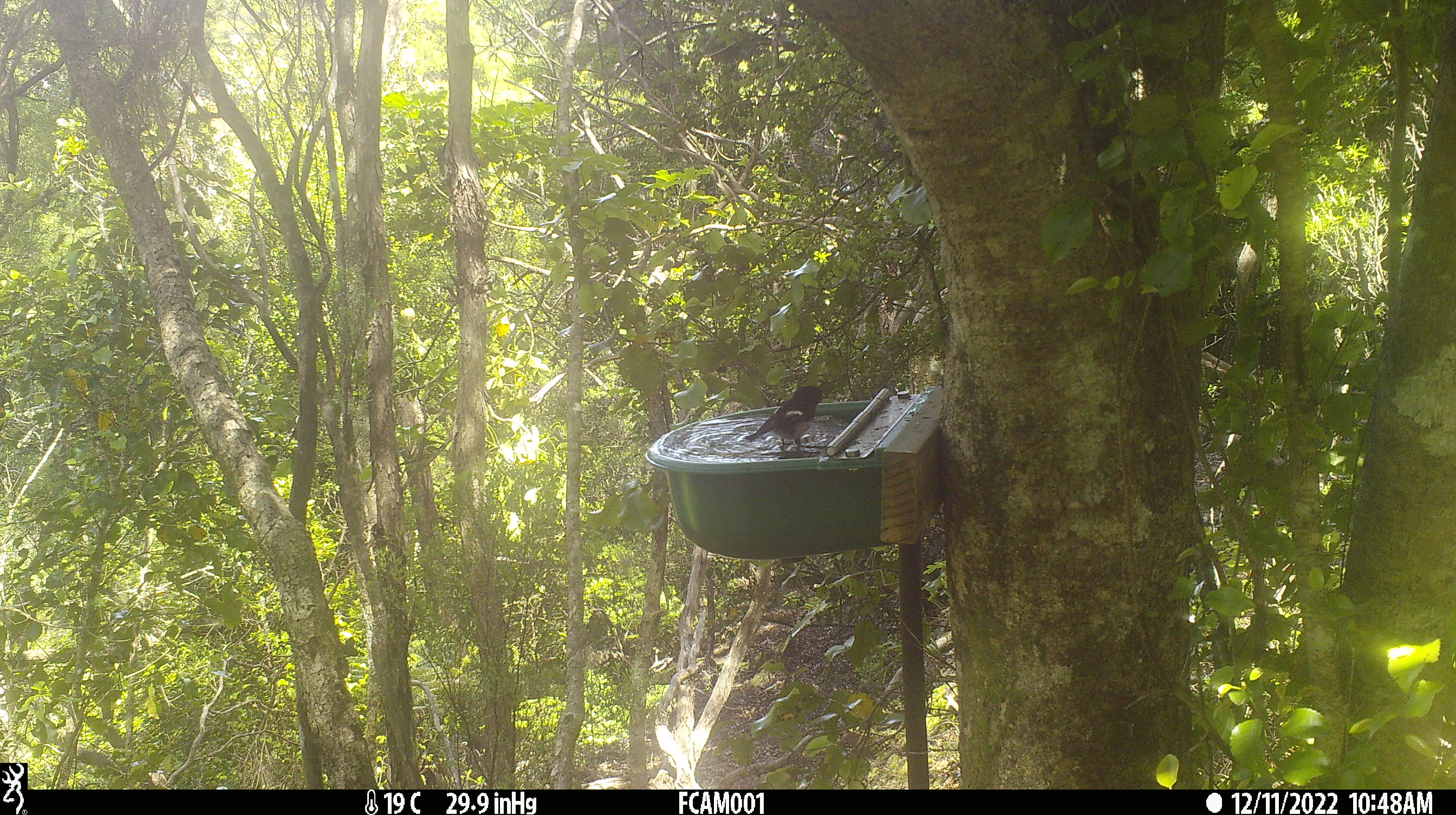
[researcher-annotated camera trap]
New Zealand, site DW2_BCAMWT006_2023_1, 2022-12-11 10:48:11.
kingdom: Animalia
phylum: Chordata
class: Aves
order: Passeriformes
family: Petroicidae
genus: Petroica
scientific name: Petroica macrocephala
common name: tomtit